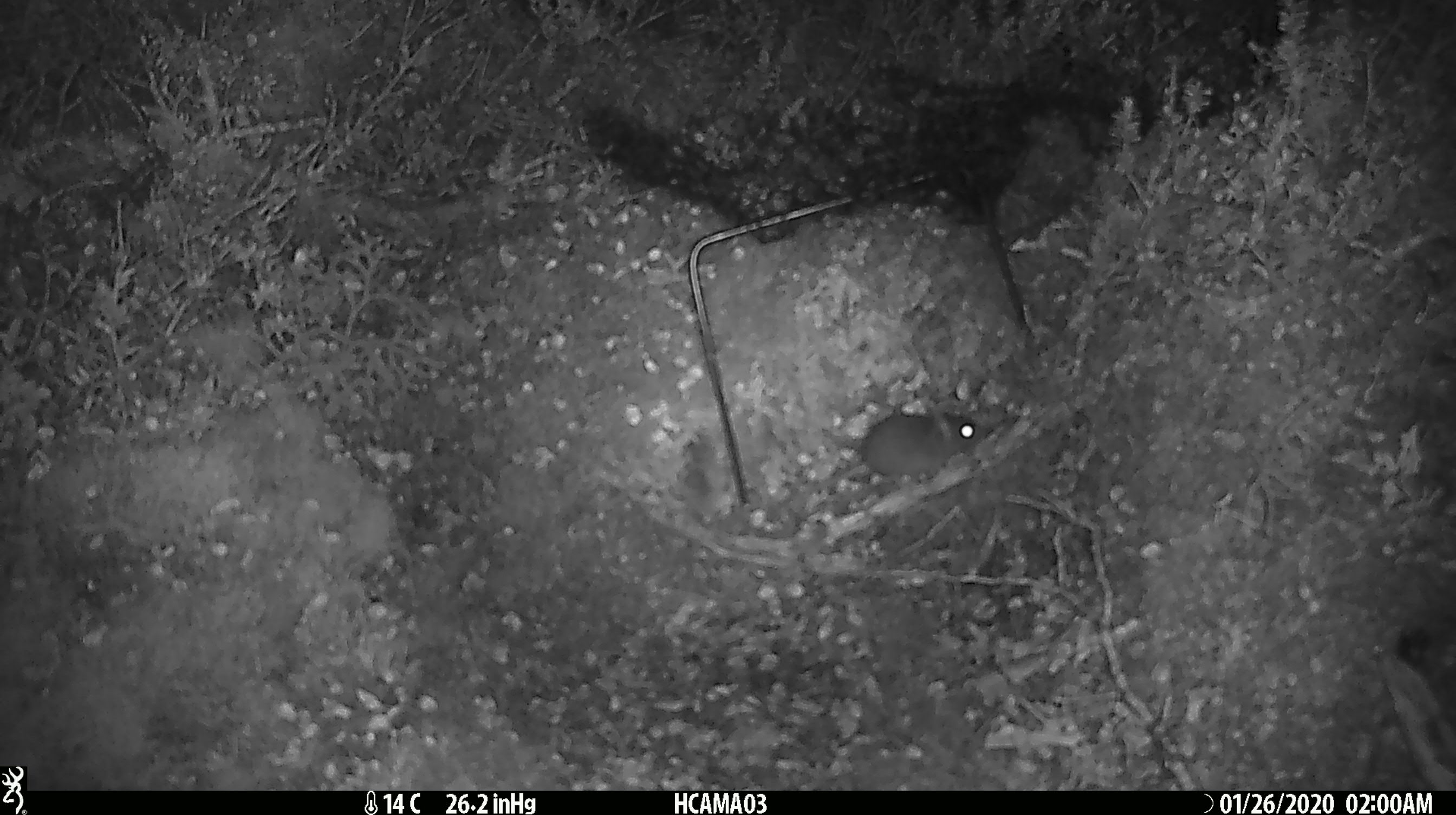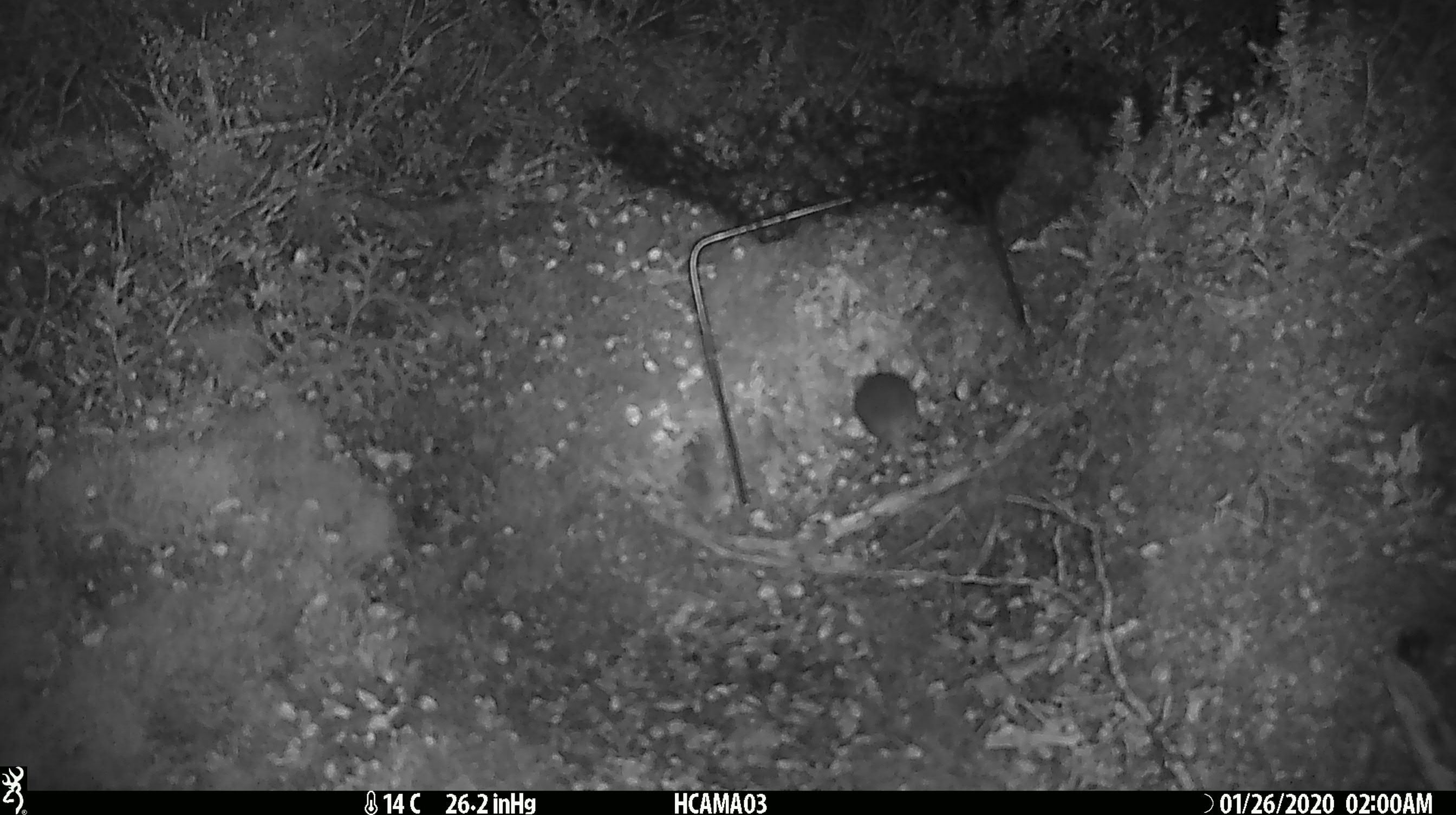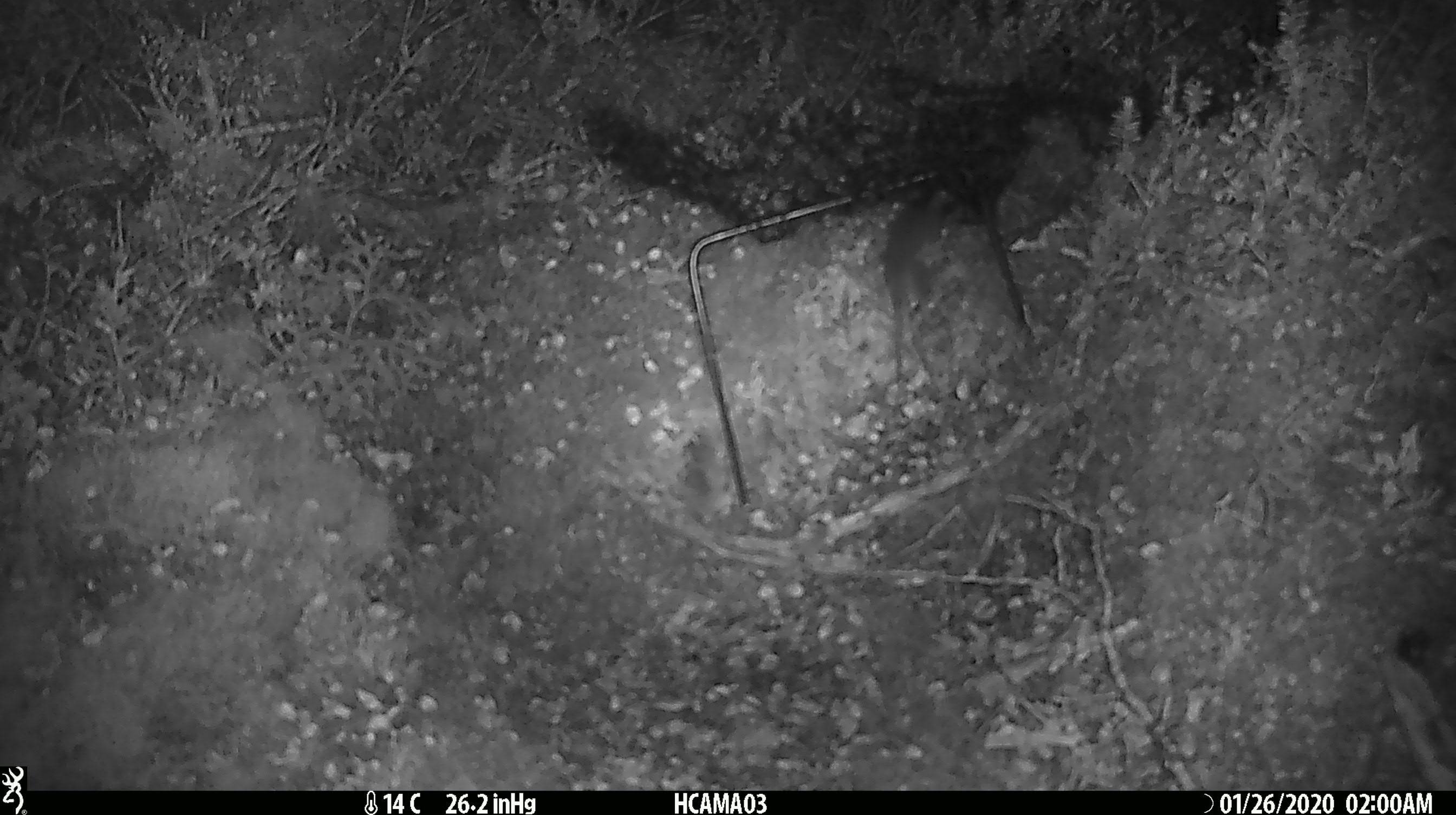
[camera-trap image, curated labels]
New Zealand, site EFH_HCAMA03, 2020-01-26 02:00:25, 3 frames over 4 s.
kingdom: Animalia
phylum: Chordata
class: Mammalia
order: Rodentia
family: Muridae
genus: Mus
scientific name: Mus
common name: mouse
Mouse (Mus).